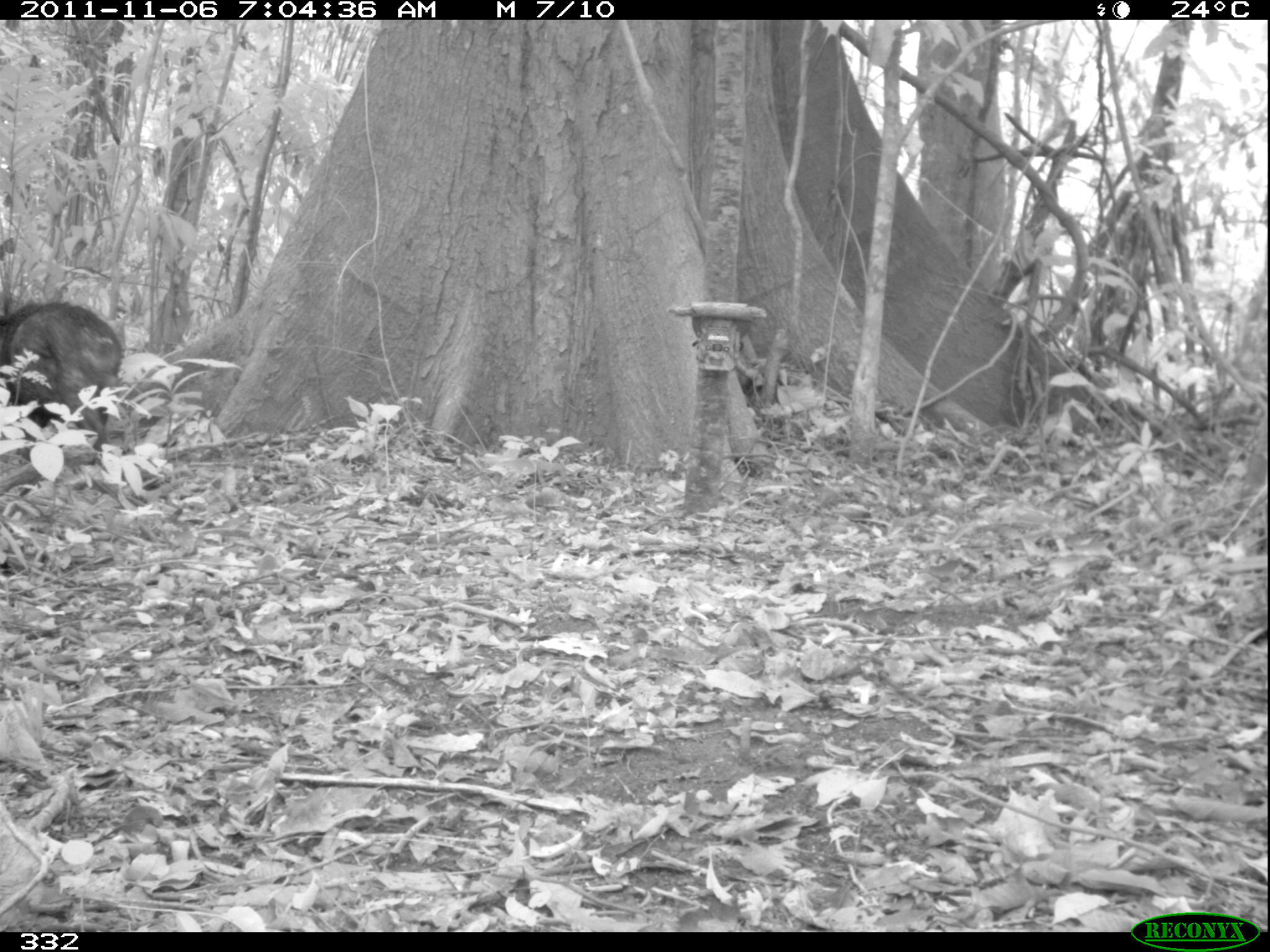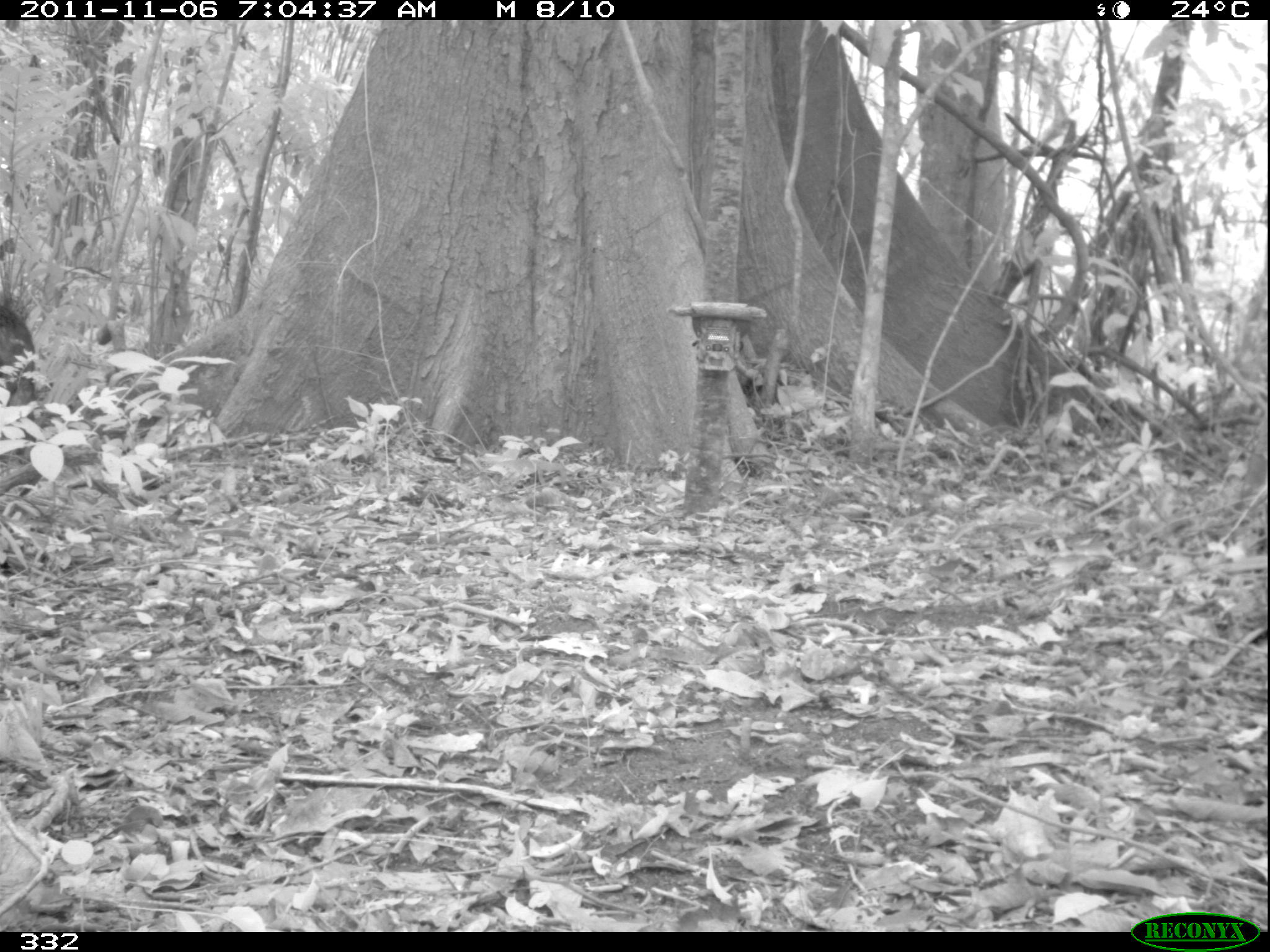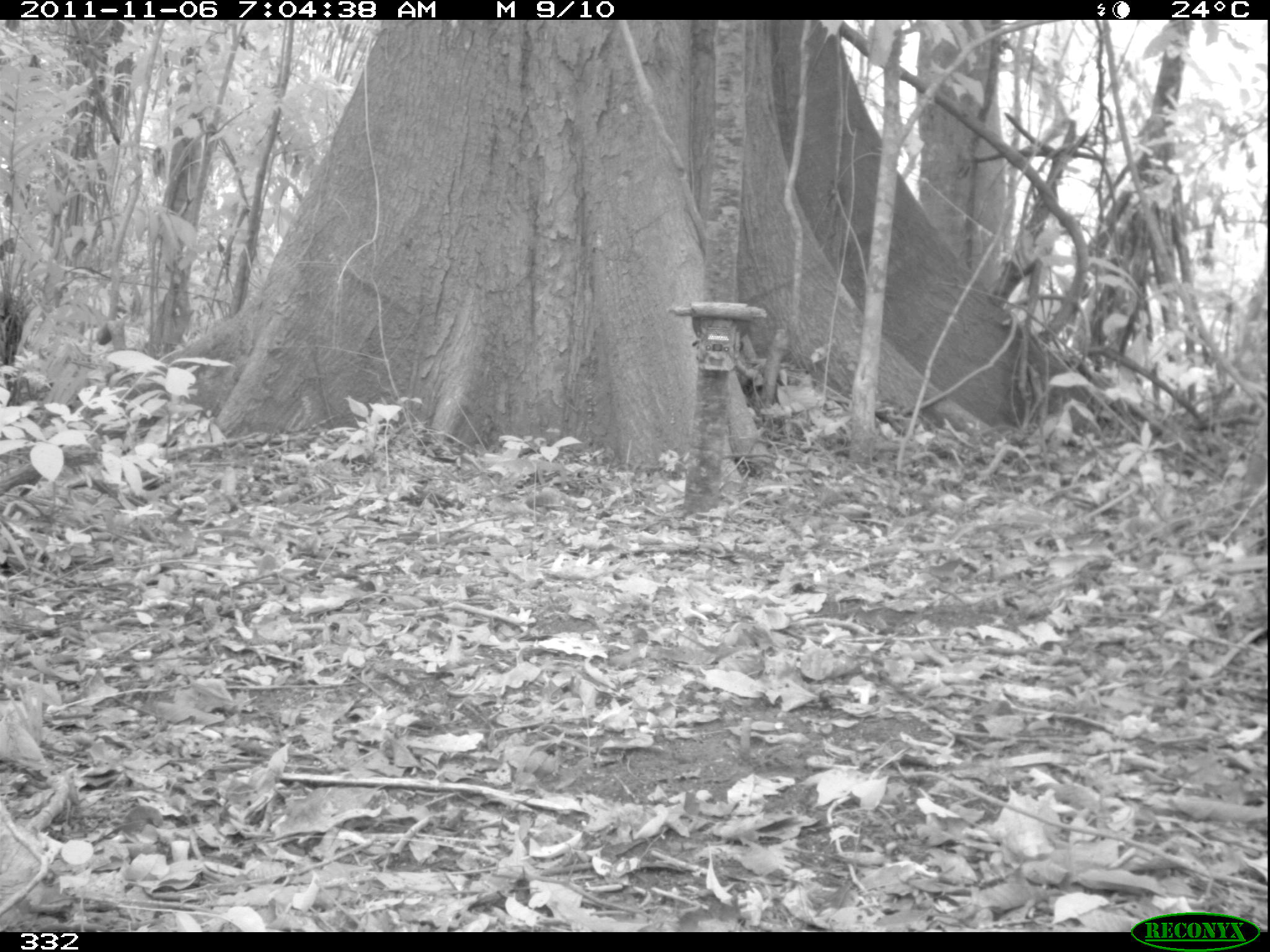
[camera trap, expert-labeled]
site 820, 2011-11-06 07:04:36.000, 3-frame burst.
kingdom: Animalia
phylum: Chordata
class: Mammalia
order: Artiodactyla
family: Tayassuidae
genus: Tayassu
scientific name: Tayassu pecari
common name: white-lipped peccary